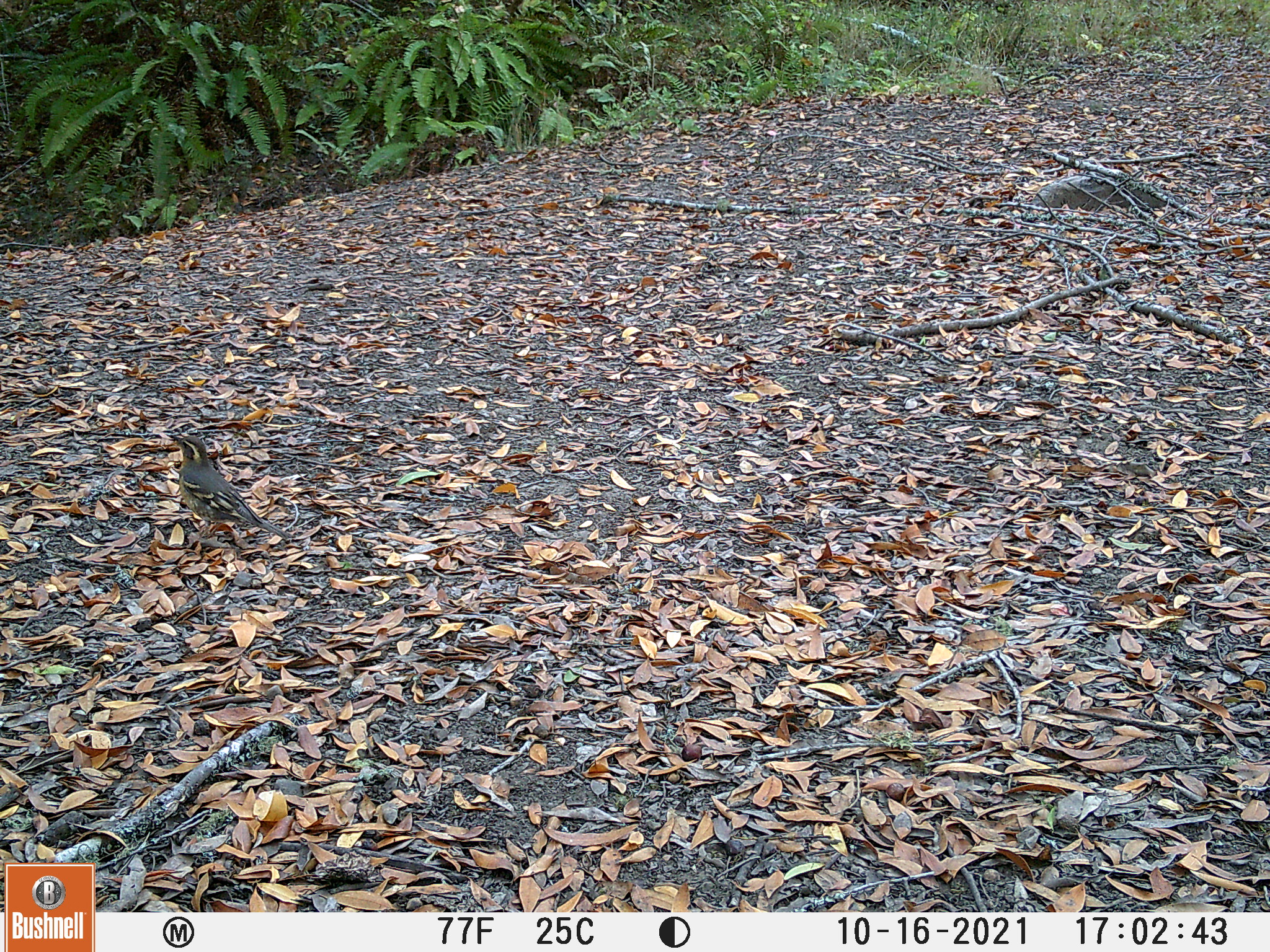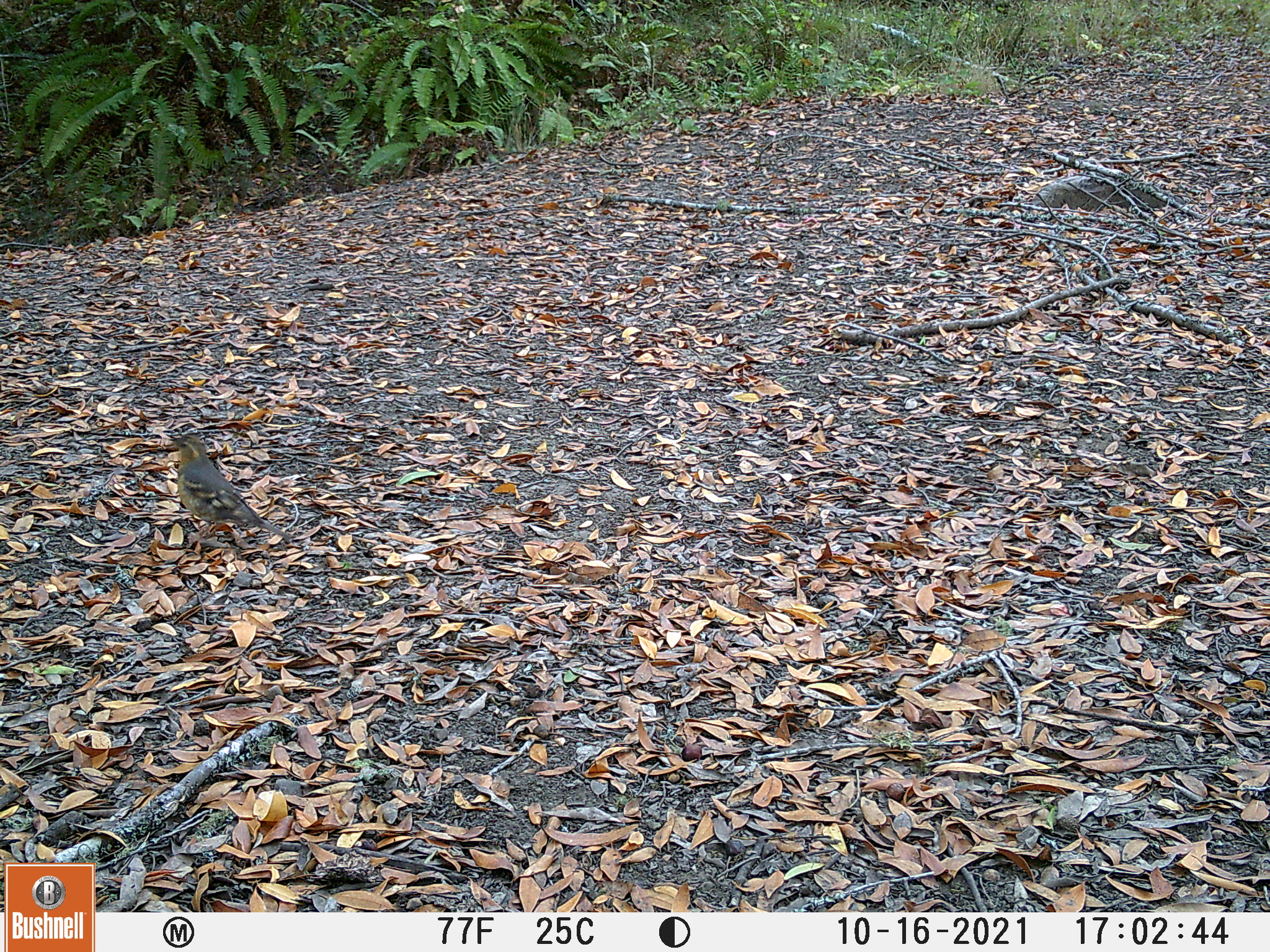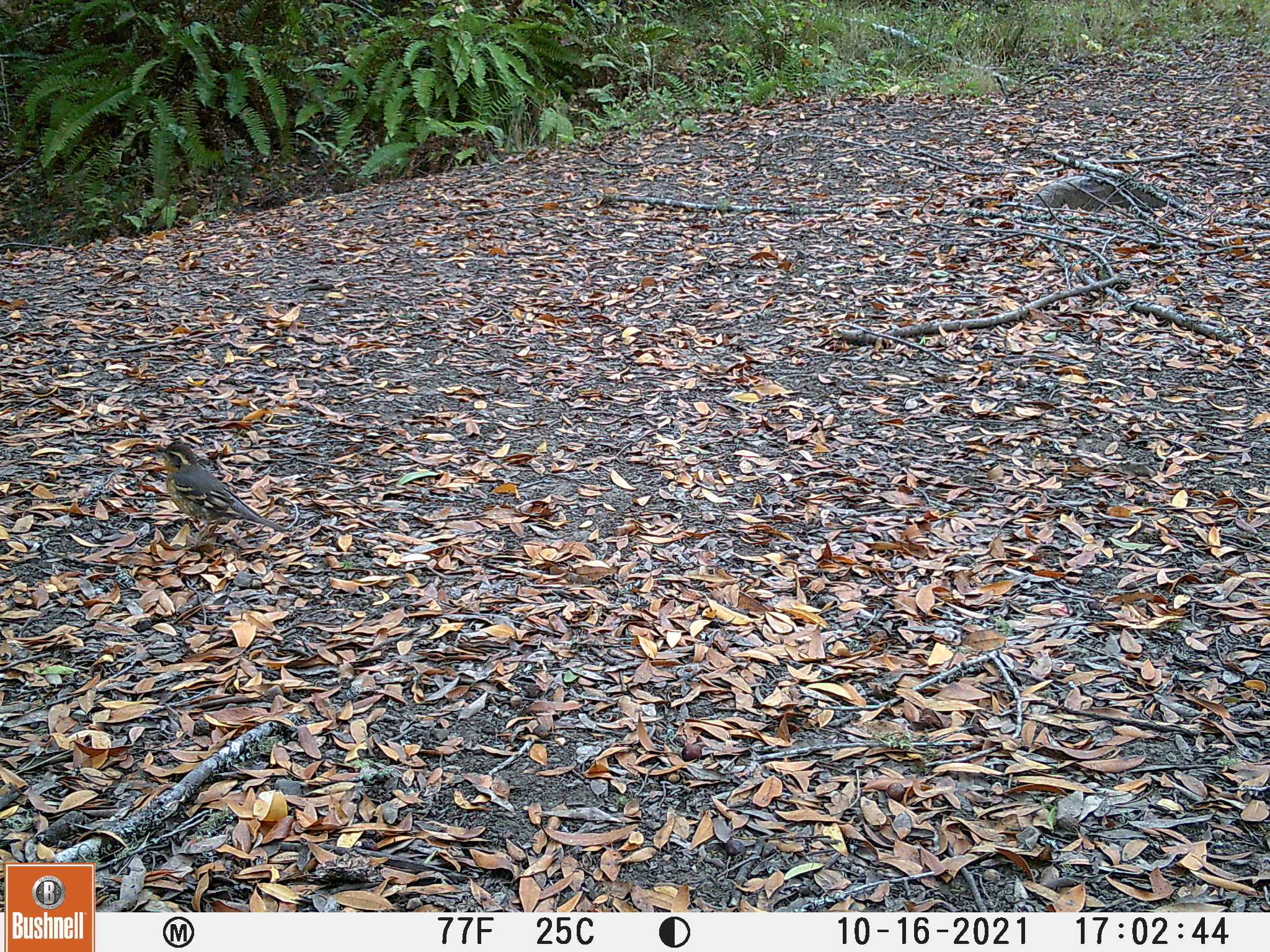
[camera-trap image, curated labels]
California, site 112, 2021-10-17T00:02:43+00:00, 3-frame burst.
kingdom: Animalia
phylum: Chordata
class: Aves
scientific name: Aves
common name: bird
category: unknown bird